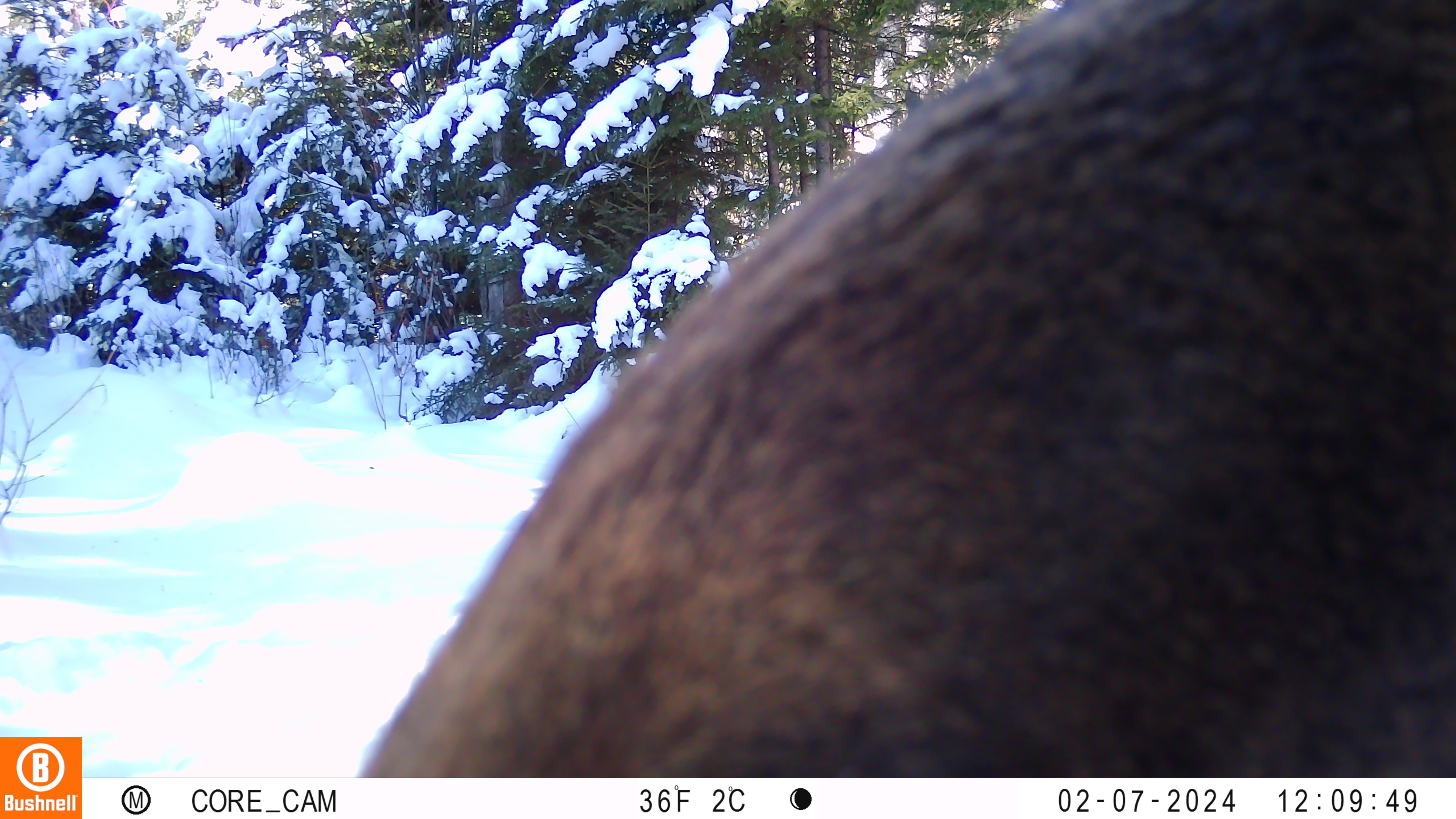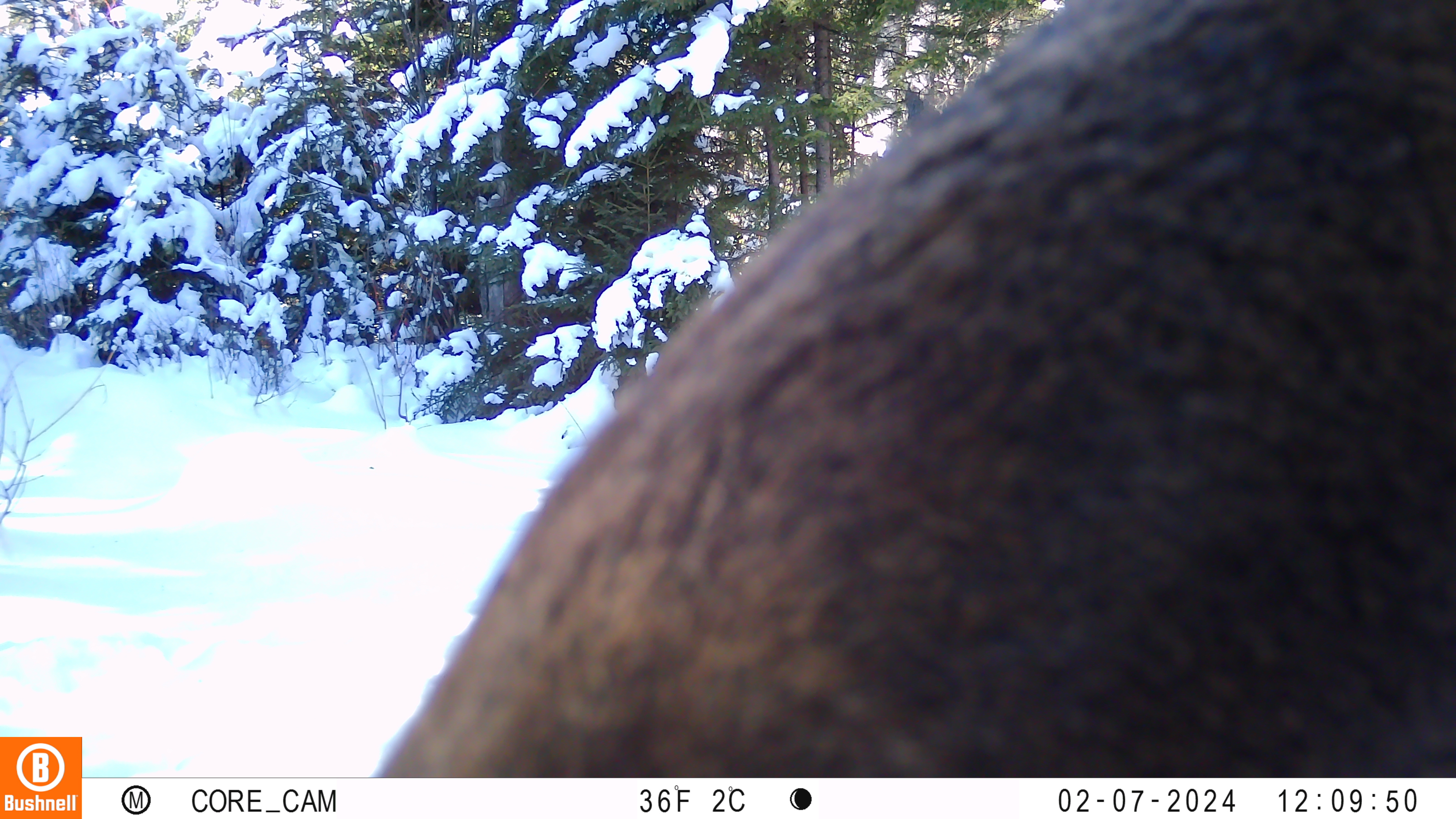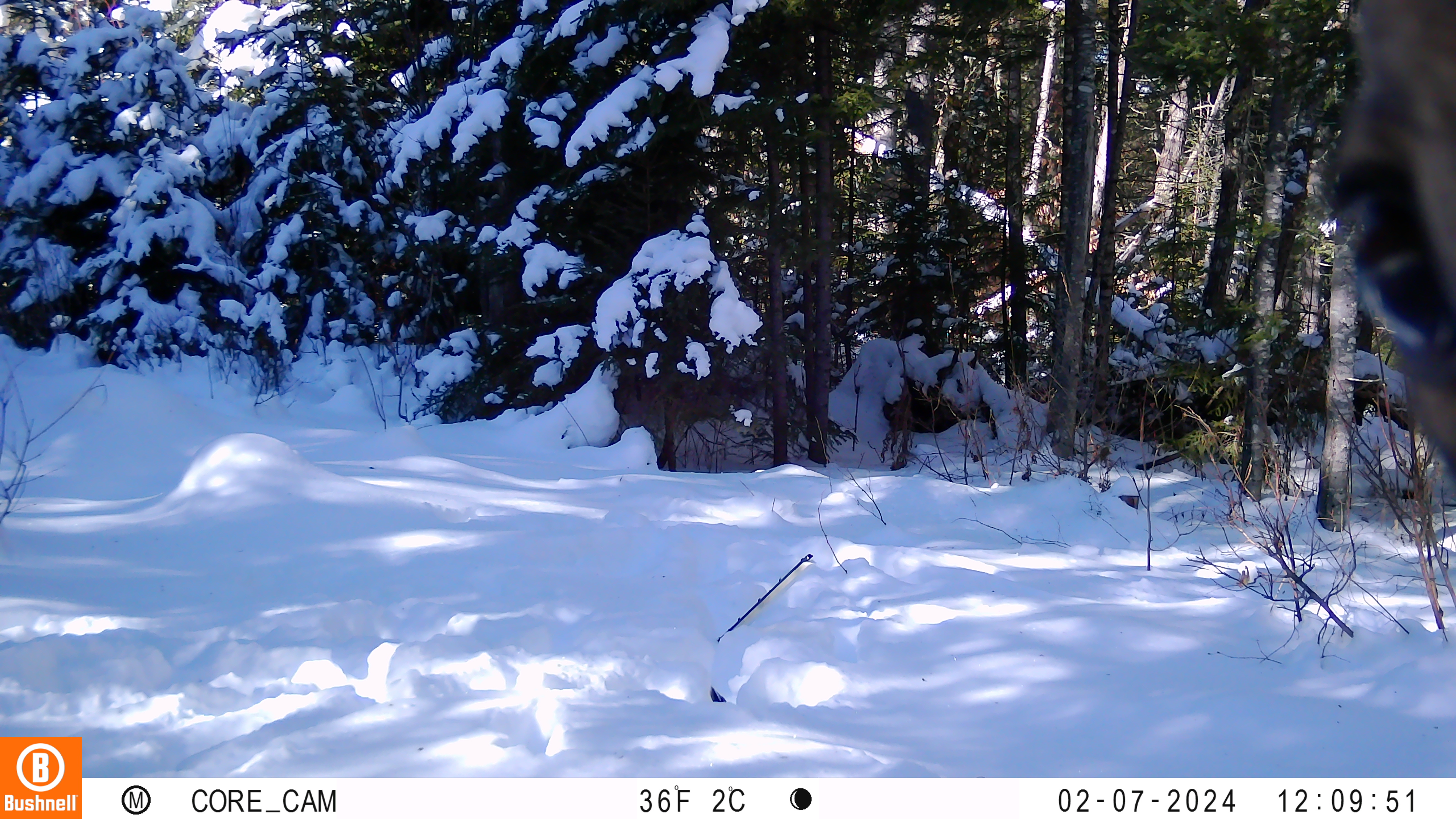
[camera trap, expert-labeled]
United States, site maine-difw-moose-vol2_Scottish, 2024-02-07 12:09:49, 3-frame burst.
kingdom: Animalia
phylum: Chordata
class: Mammalia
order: Artiodactyla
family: Cervidae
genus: Alces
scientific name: Alces alces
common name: moose